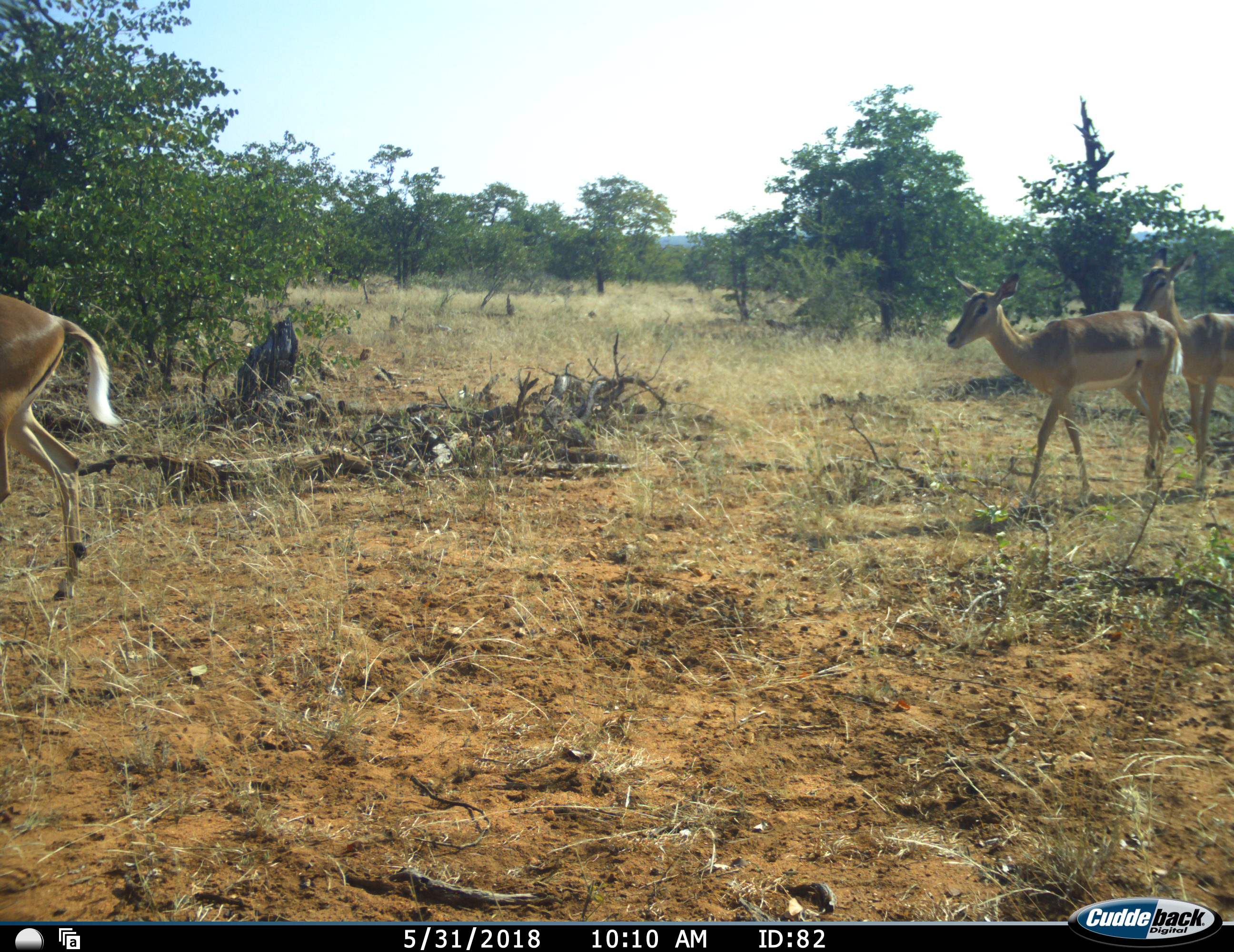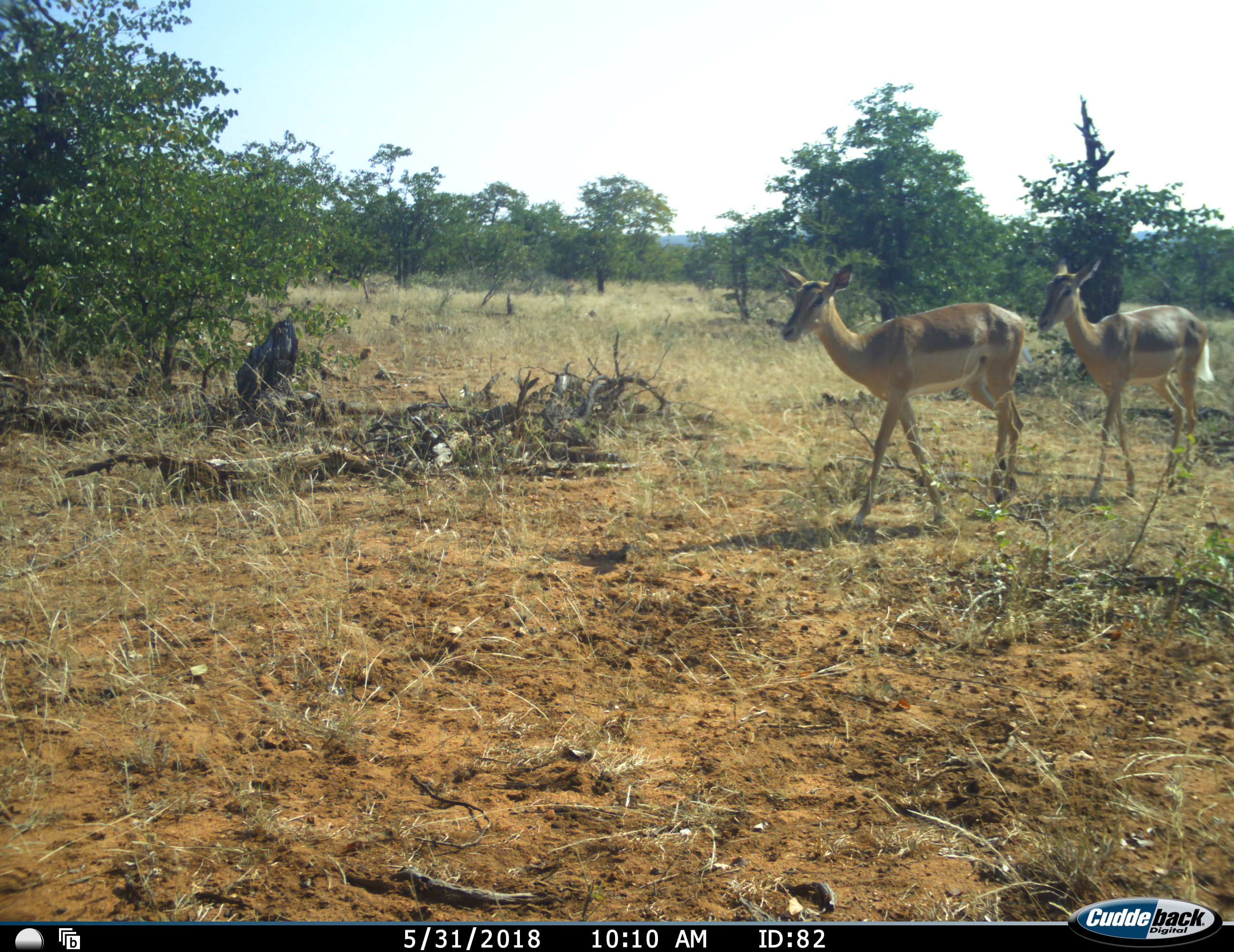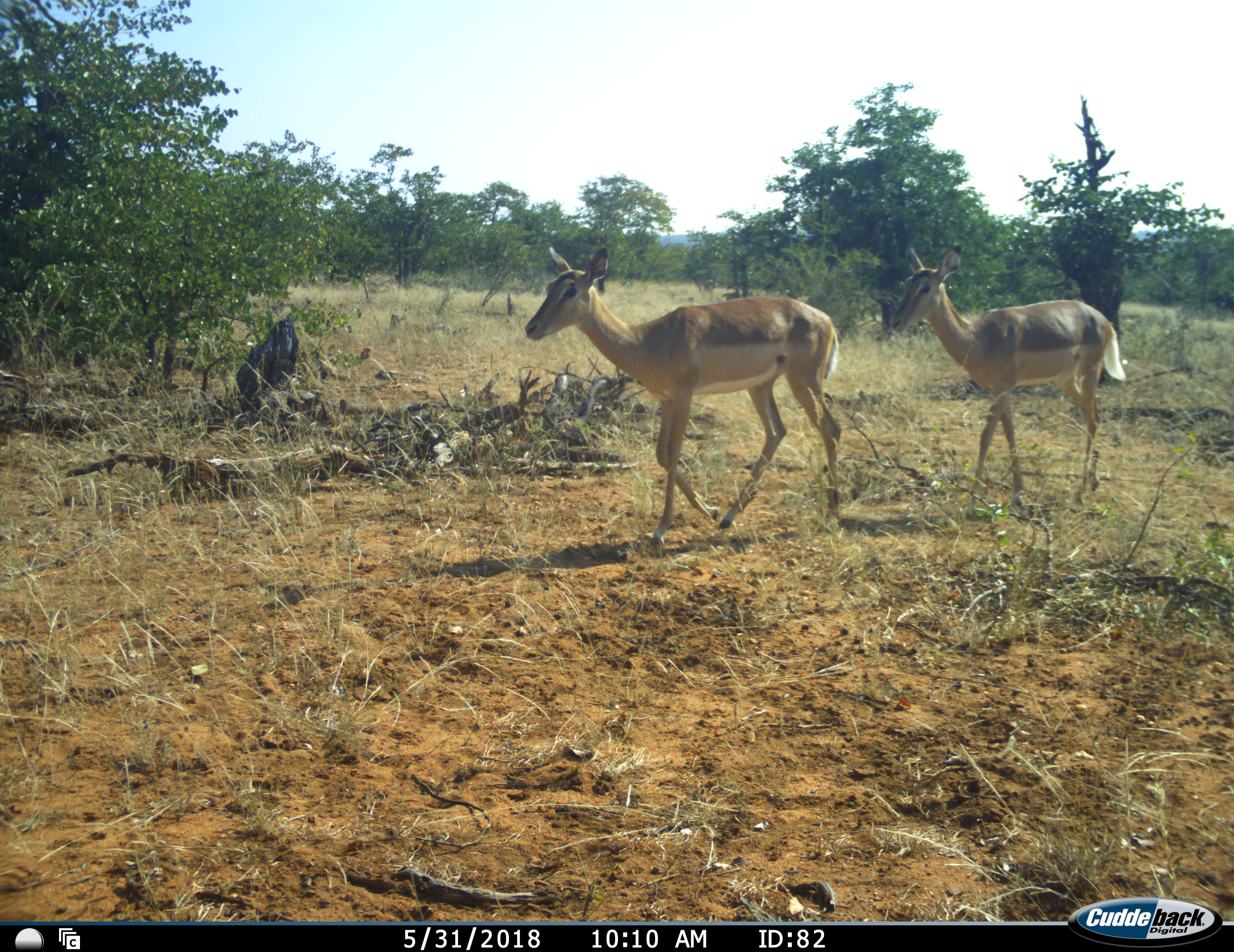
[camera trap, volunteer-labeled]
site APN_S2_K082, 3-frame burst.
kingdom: Animalia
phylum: Chordata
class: Mammalia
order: Artiodactyla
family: Bovidae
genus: Aepyceros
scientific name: Aepyceros melampus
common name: impala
Impala (Aepyceros melampus), count 3. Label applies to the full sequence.